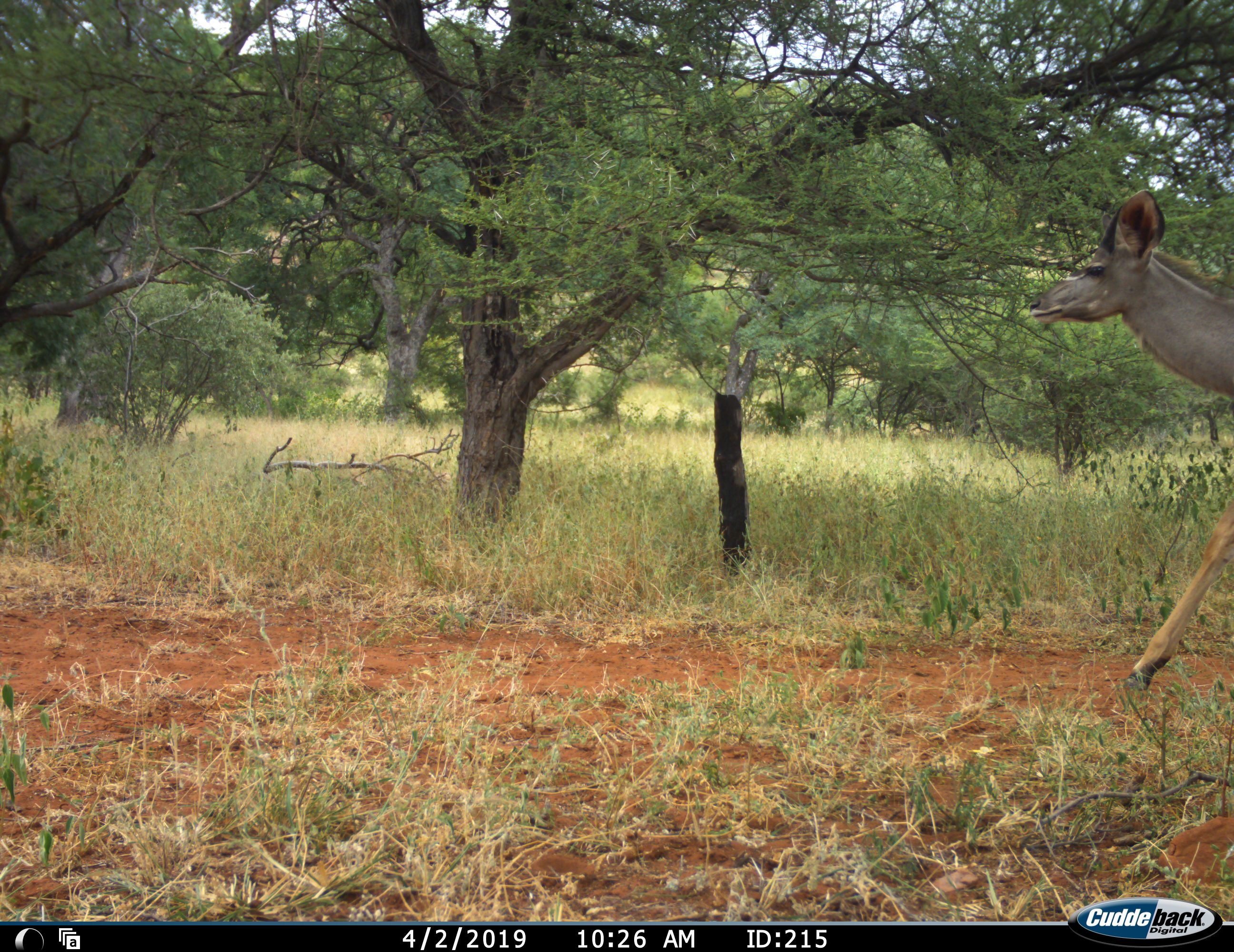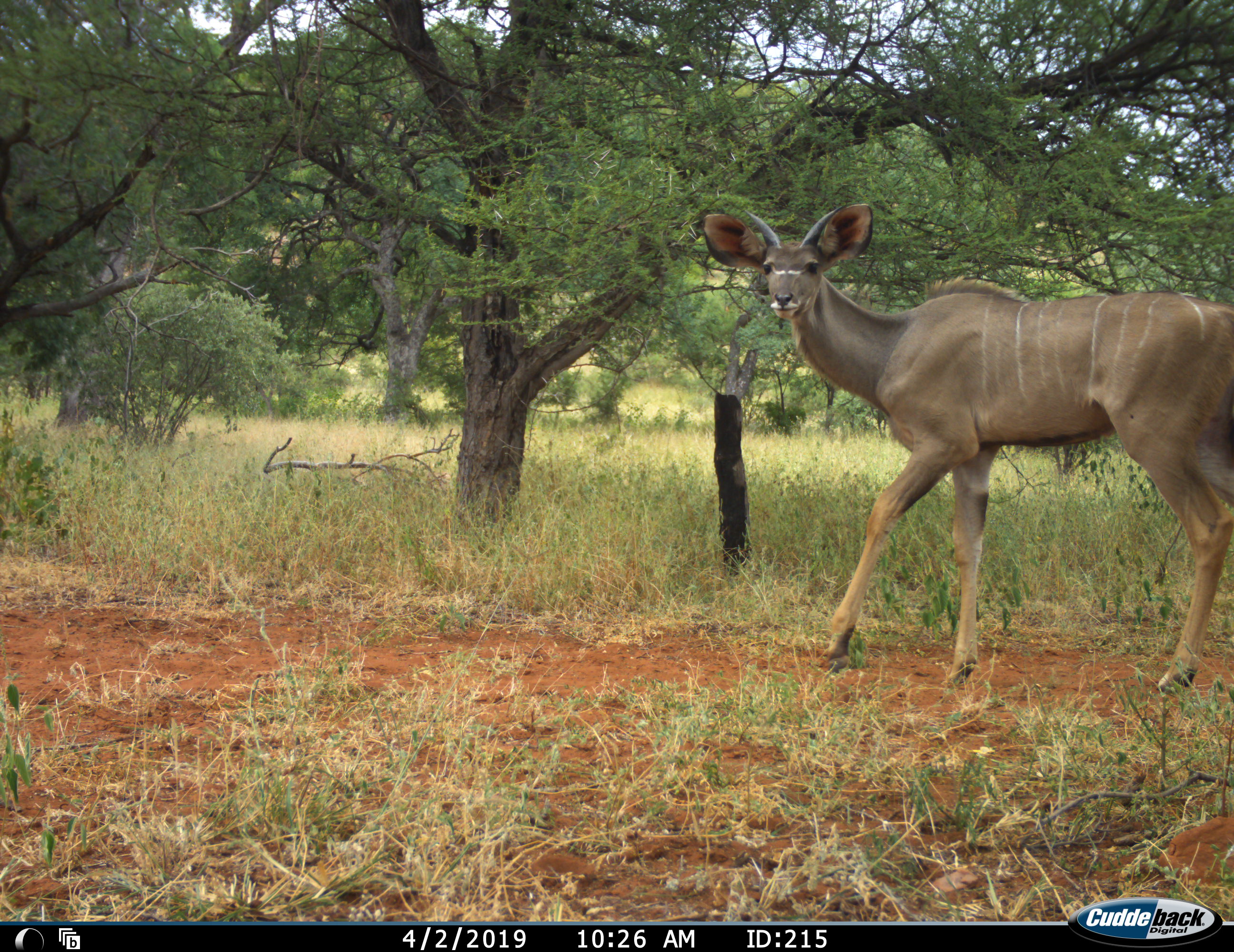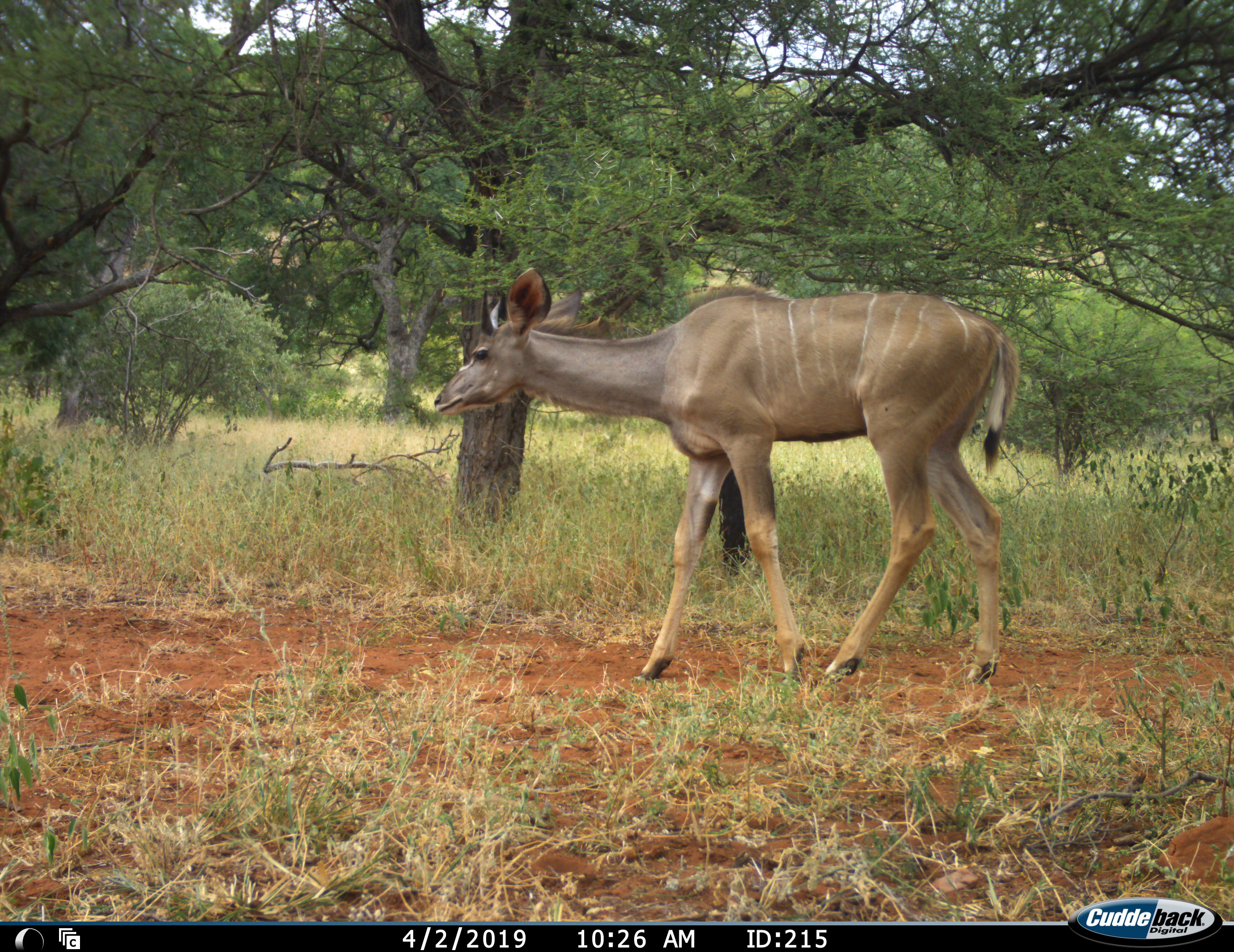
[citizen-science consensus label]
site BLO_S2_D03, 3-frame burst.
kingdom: Animalia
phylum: Chordata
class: Mammalia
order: Artiodactyla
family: Bovidae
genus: Tragelaphus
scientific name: Tragelaphus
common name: kudu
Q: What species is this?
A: Kudu (Tragelaphus).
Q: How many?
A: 1.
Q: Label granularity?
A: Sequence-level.